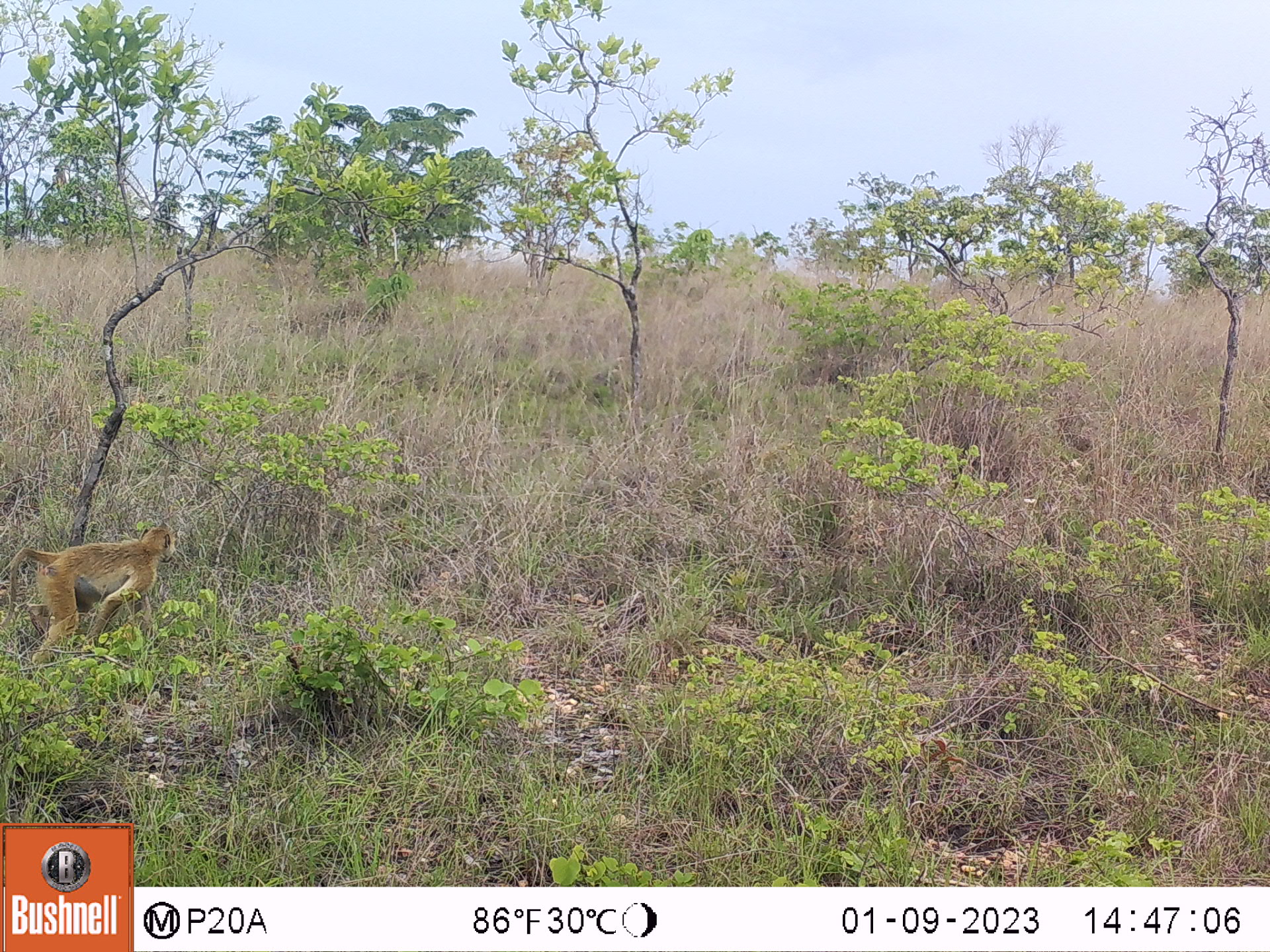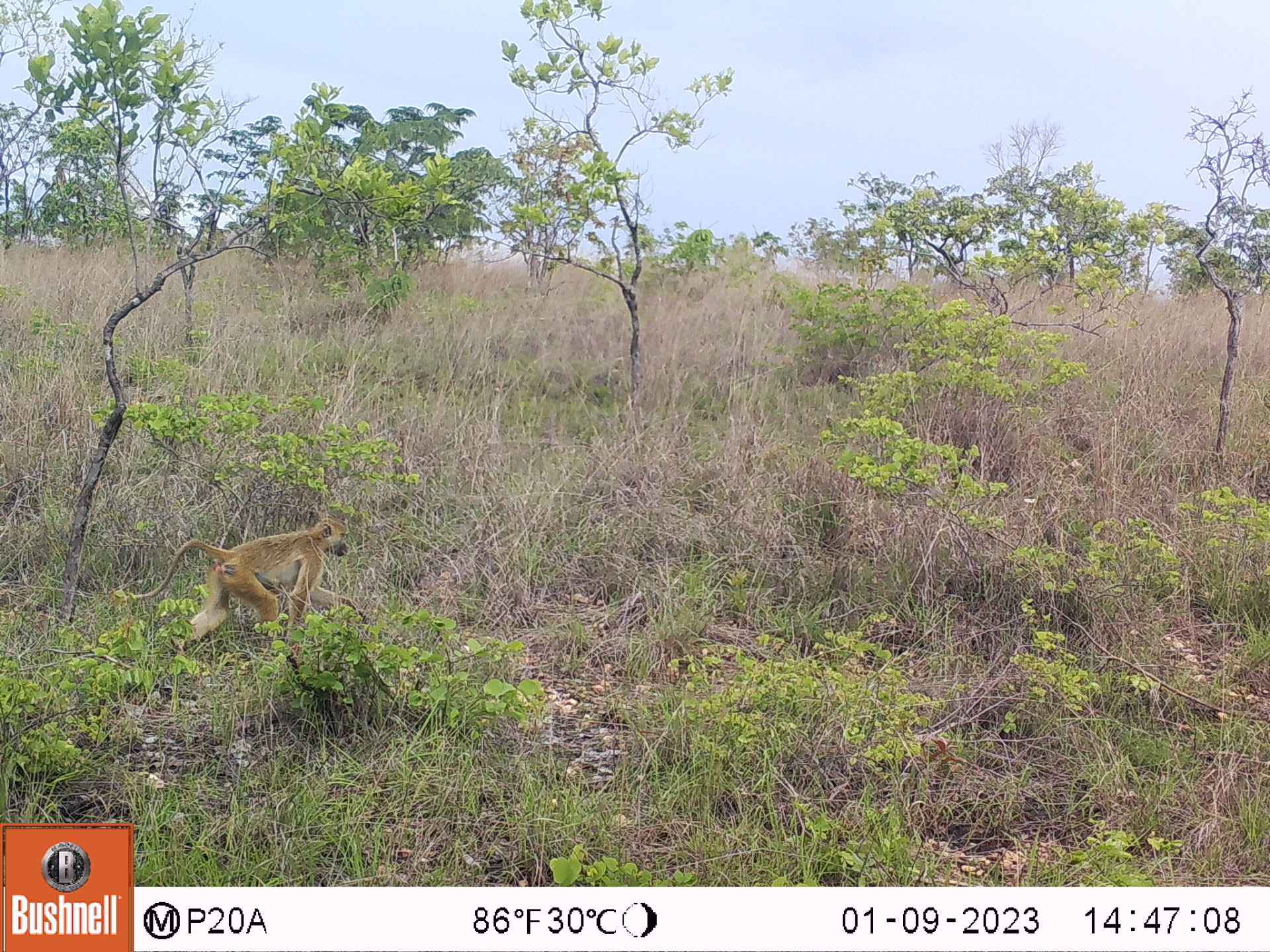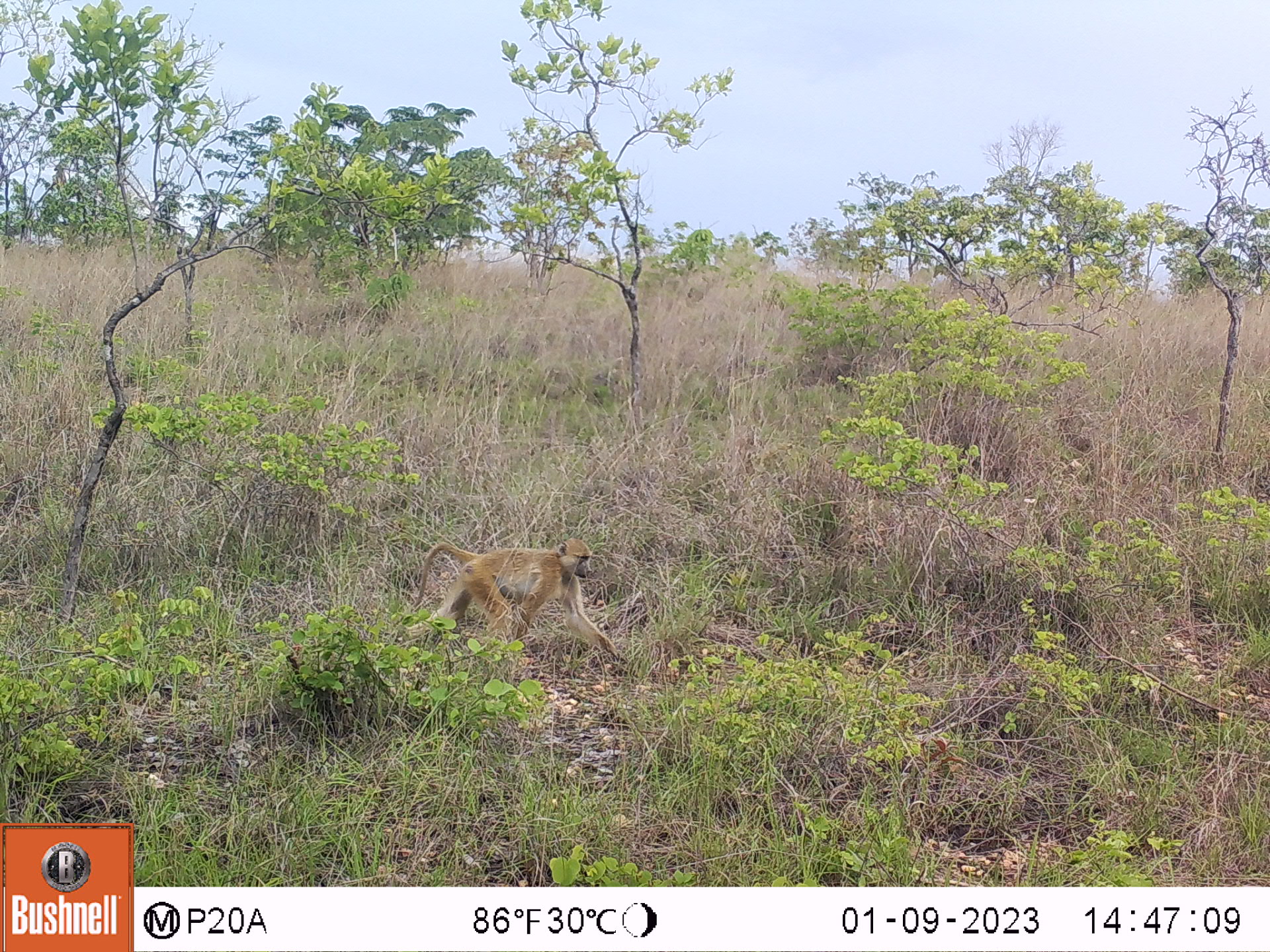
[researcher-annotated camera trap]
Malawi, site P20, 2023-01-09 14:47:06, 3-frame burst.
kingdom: Animalia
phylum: Chordata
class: Mammalia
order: Primates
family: Cercopithecidae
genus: Papio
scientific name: Papio cynocephalus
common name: yellow baboon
Yellow baboon (Papio cynocephalus), count 1.